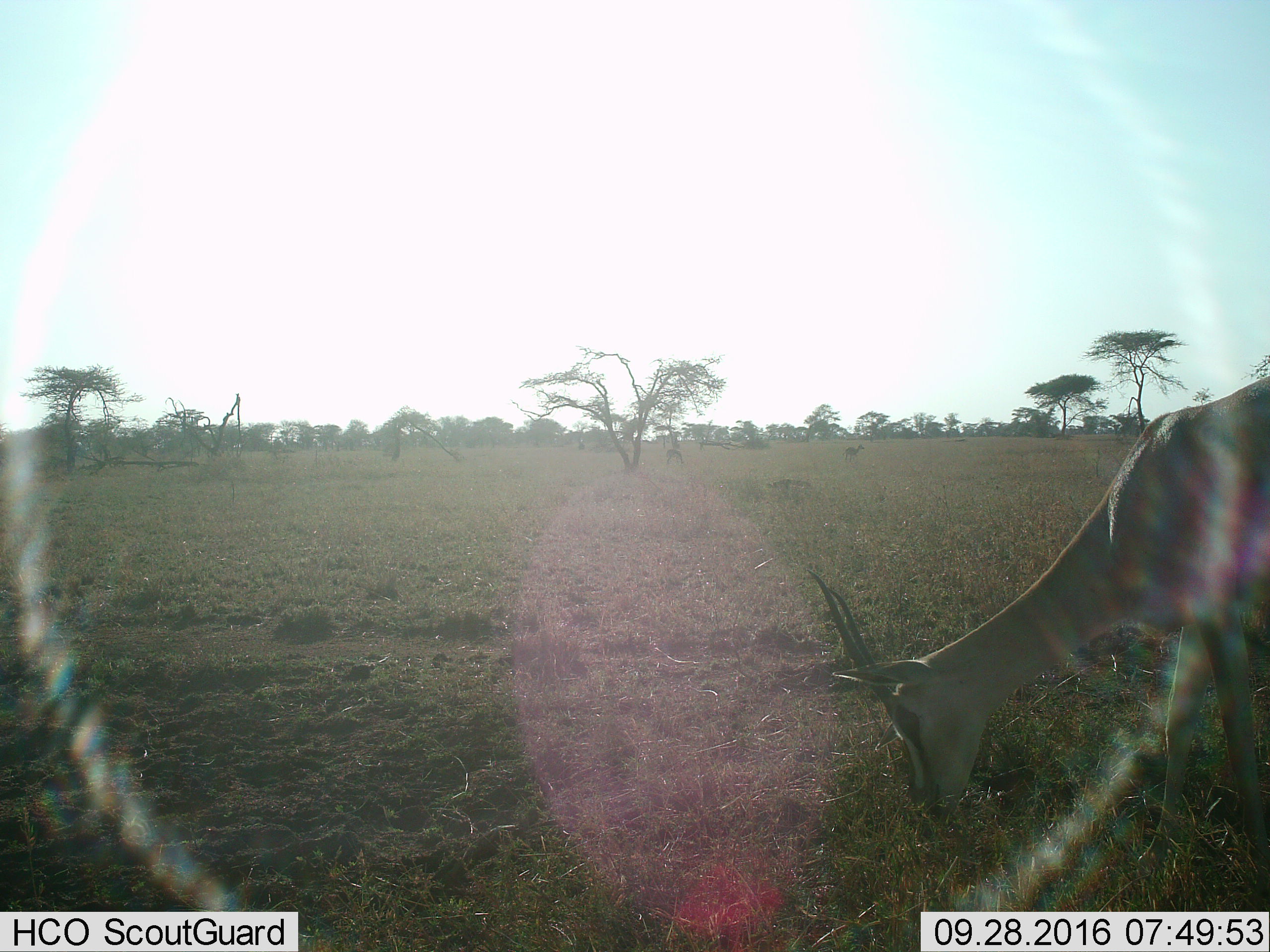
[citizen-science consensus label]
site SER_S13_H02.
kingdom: Animalia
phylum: Chordata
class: Mammalia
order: Artiodactyla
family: Bovidae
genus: Nanger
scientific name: Nanger granti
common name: grant's gazelle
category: gazellegrants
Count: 2.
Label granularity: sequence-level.